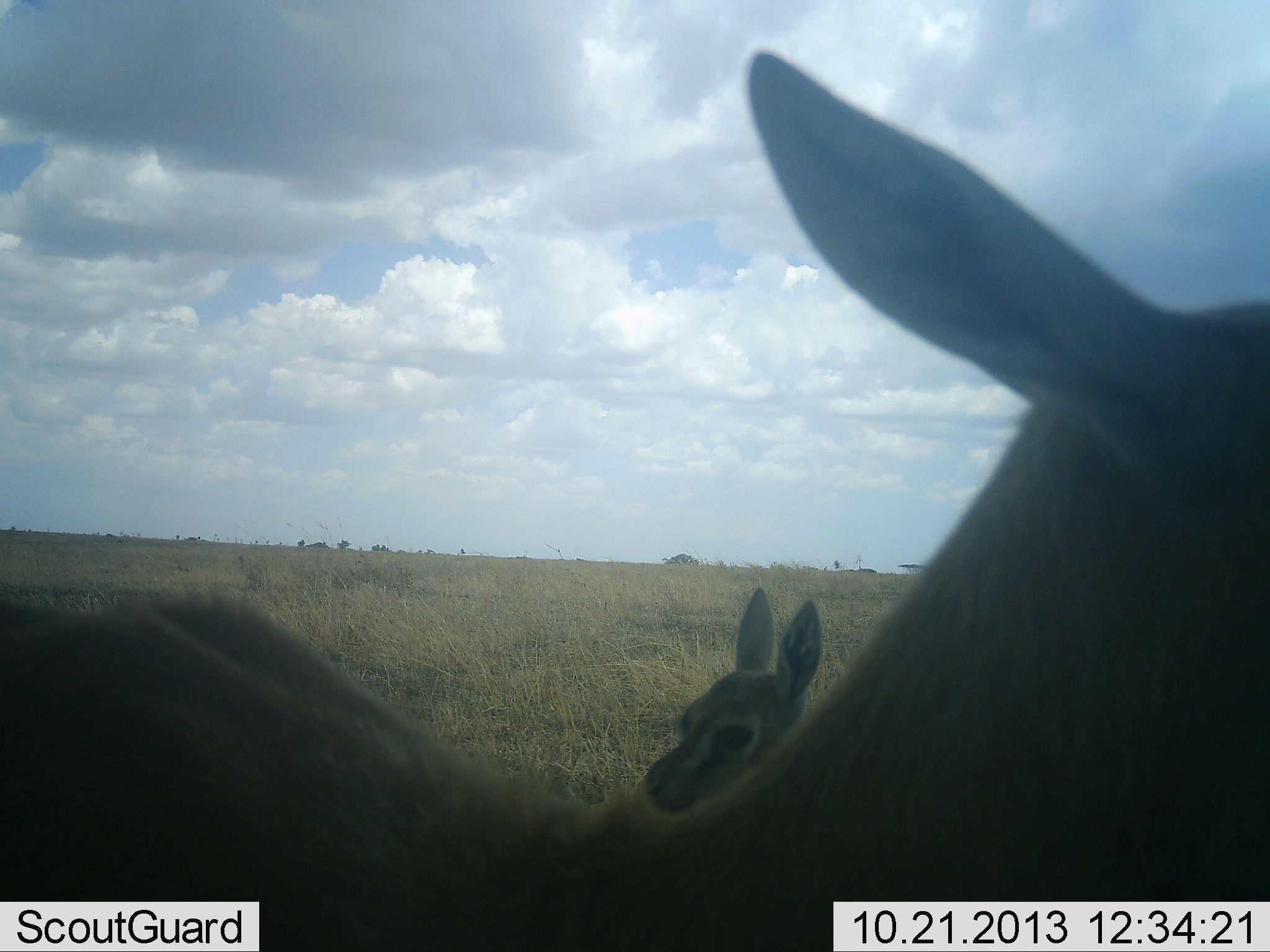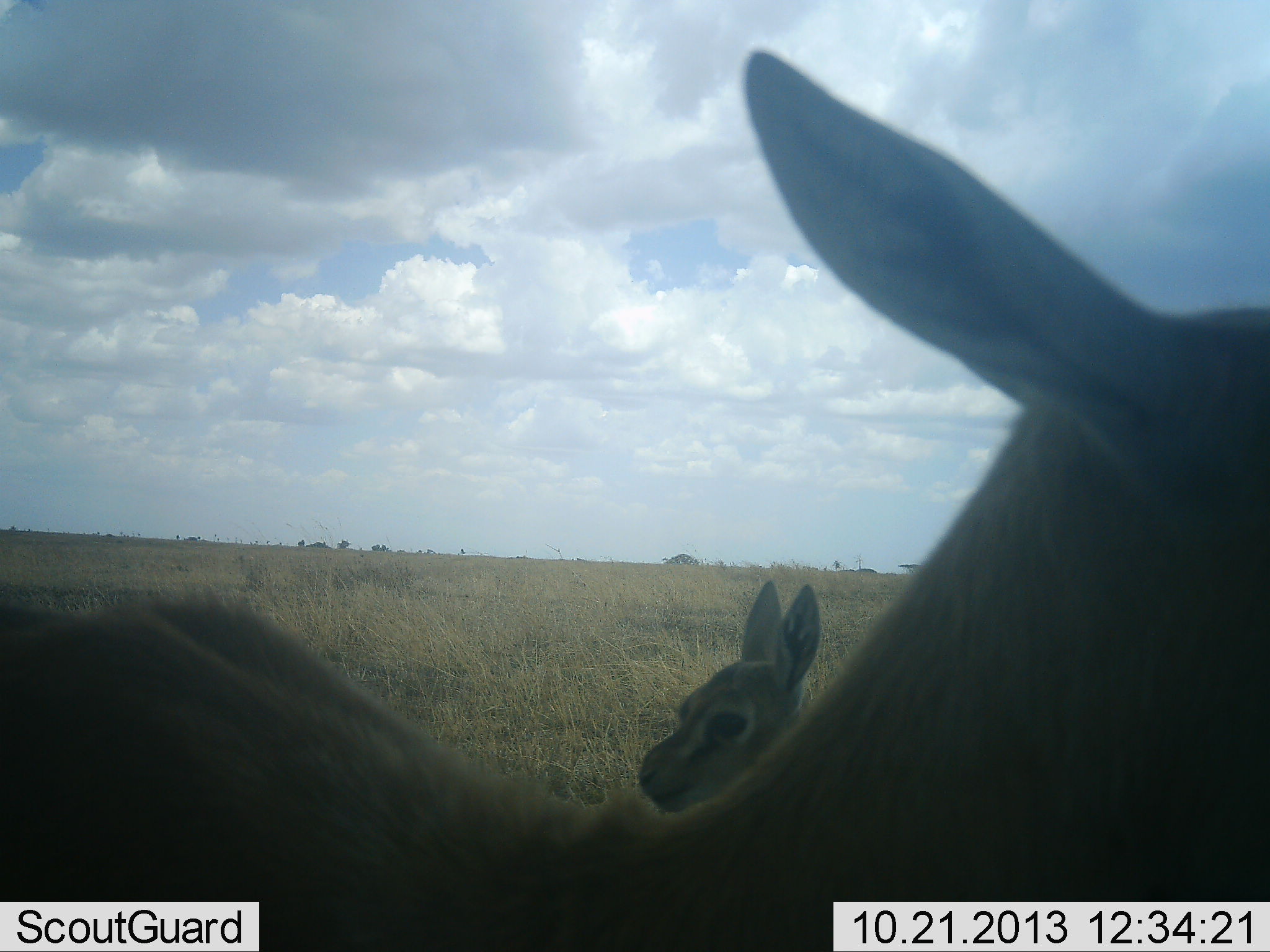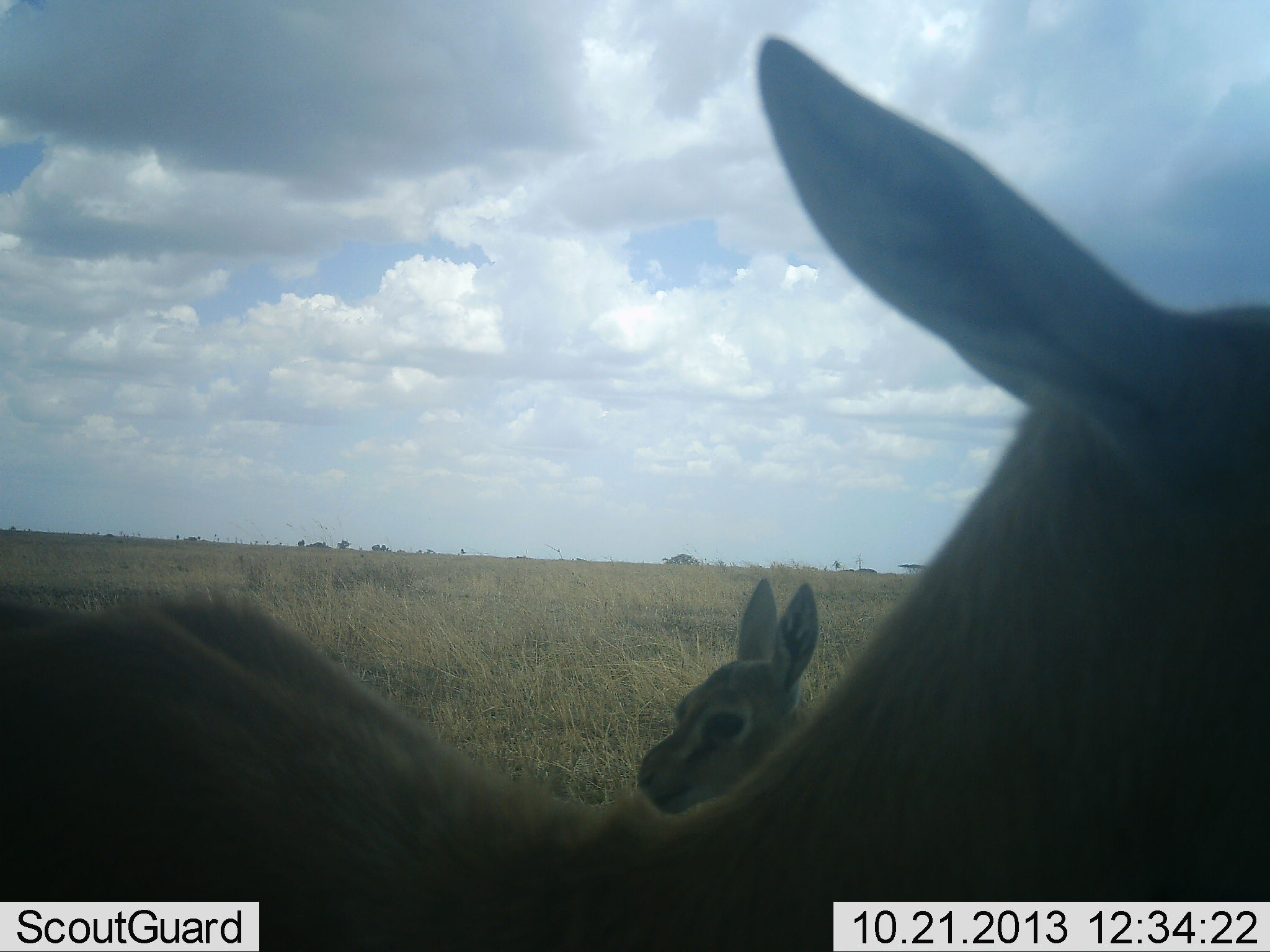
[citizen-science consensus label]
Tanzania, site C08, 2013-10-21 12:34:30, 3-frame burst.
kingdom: Animalia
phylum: Chordata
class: Mammalia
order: Artiodactyla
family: Bovidae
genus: Eudorcas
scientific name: Eudorcas thomsonii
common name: thomson's gazelle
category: gazellethomsons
Gazellethomsons (thomson's gazelle) (Eudorcas thomsonii), count 2. Behavior (volunteer vote fractions): standing 96%, resting 4%, moving 0%, interacting 0%. Young present (vote fraction): 61%. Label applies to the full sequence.